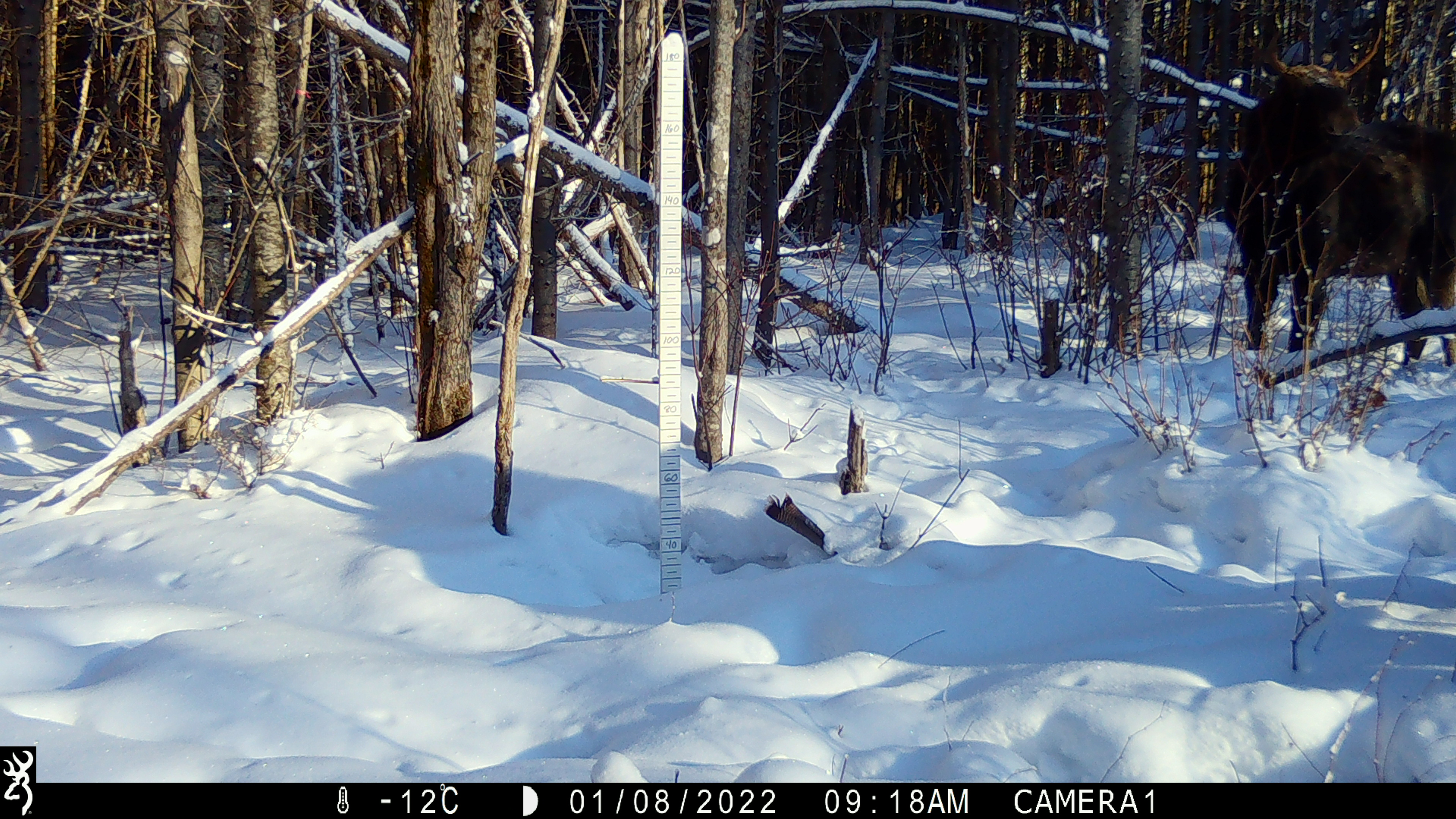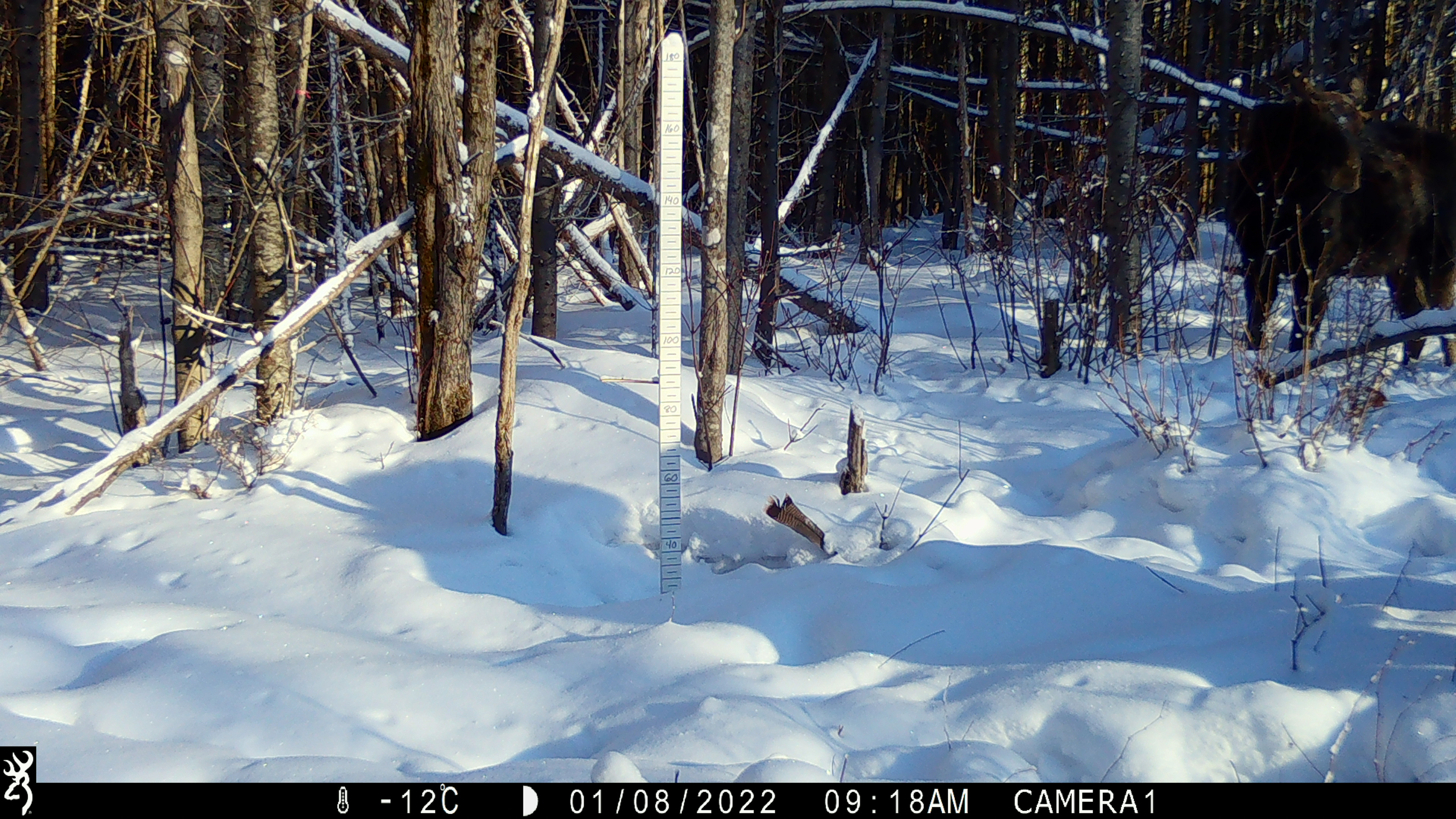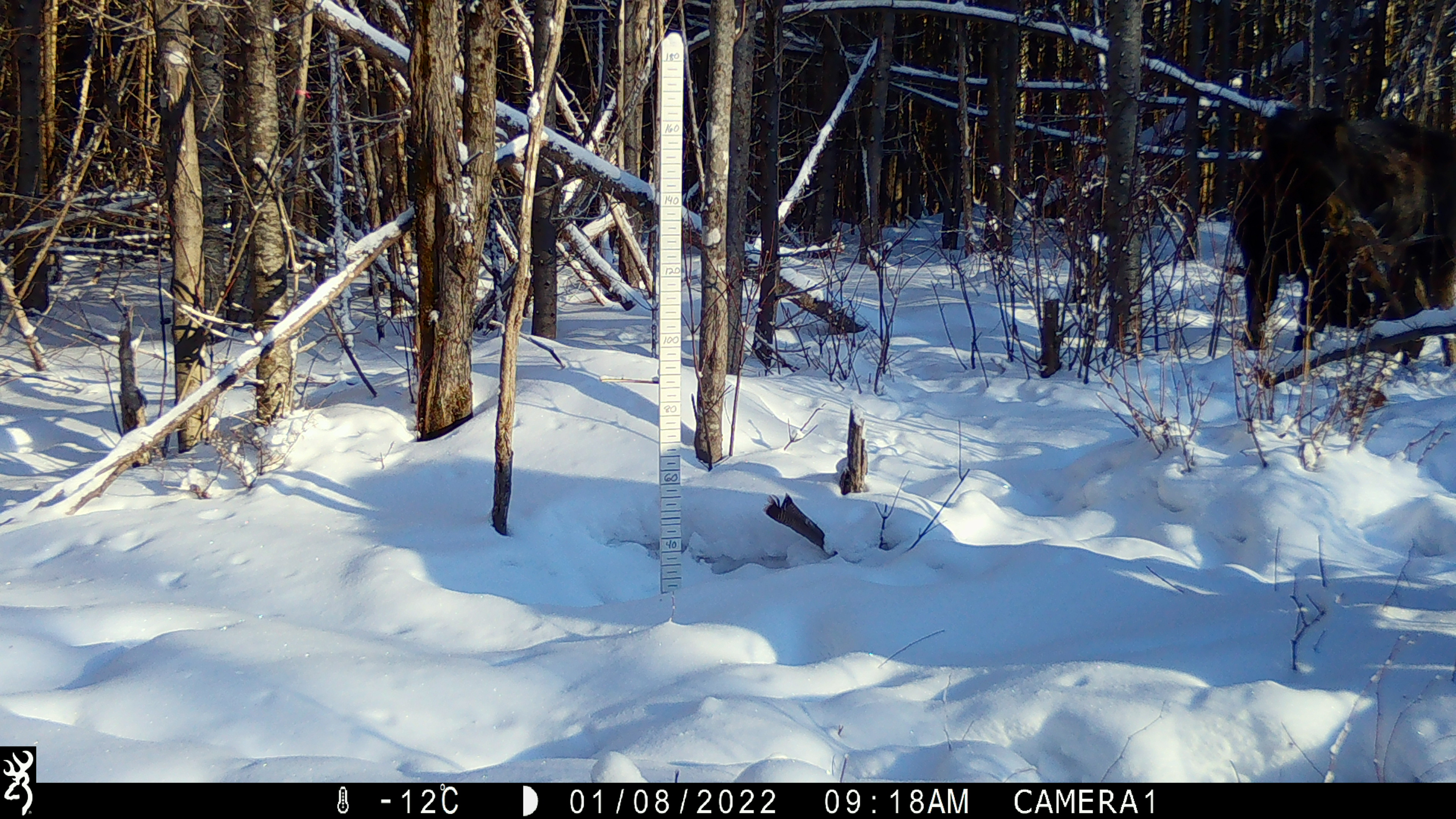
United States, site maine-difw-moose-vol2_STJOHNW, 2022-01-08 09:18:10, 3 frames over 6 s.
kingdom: Animalia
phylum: Chordata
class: Mammalia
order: Artiodactyla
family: Cervidae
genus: Alces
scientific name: Alces alces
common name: moose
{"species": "moose (Alces alces)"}